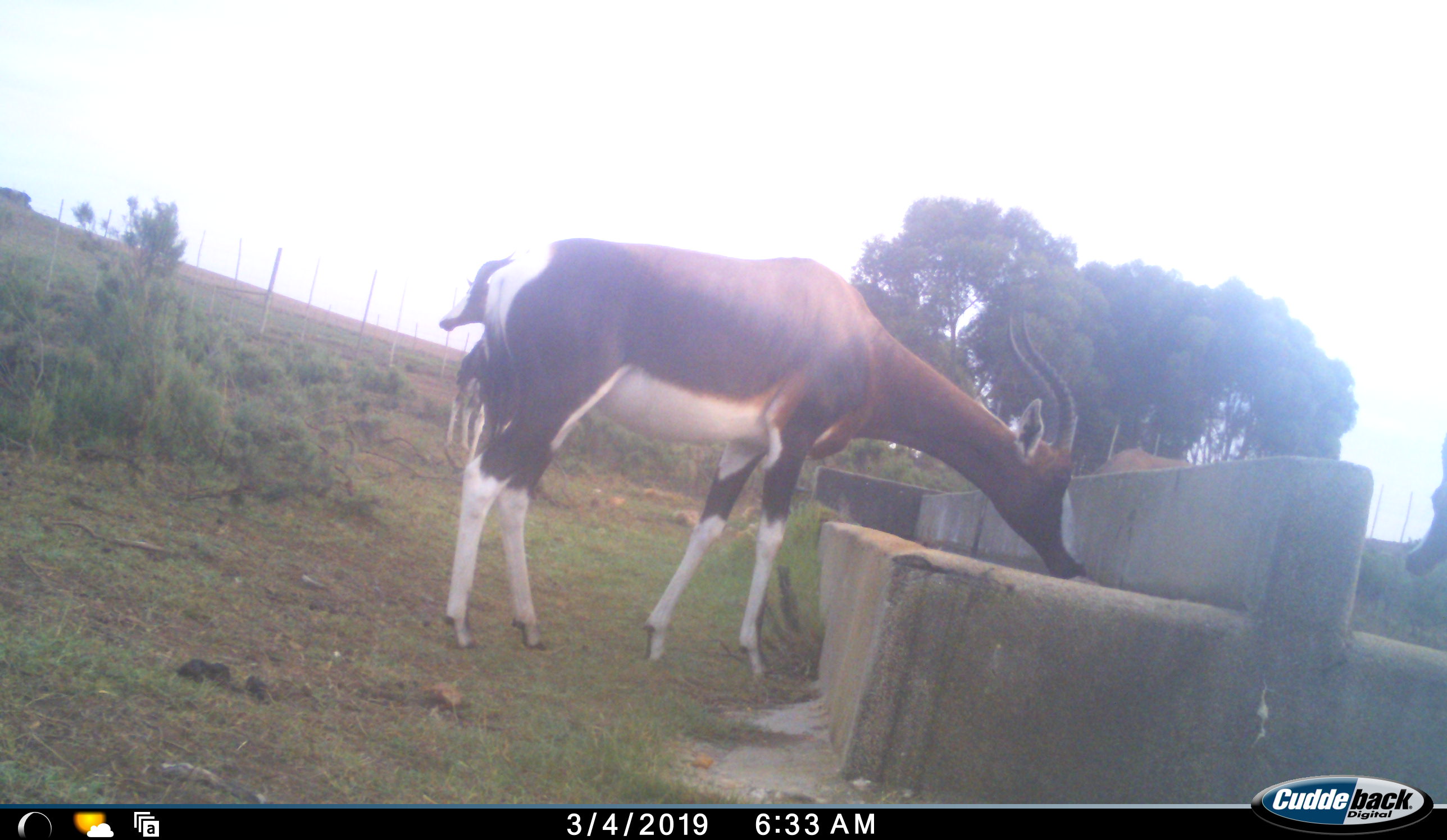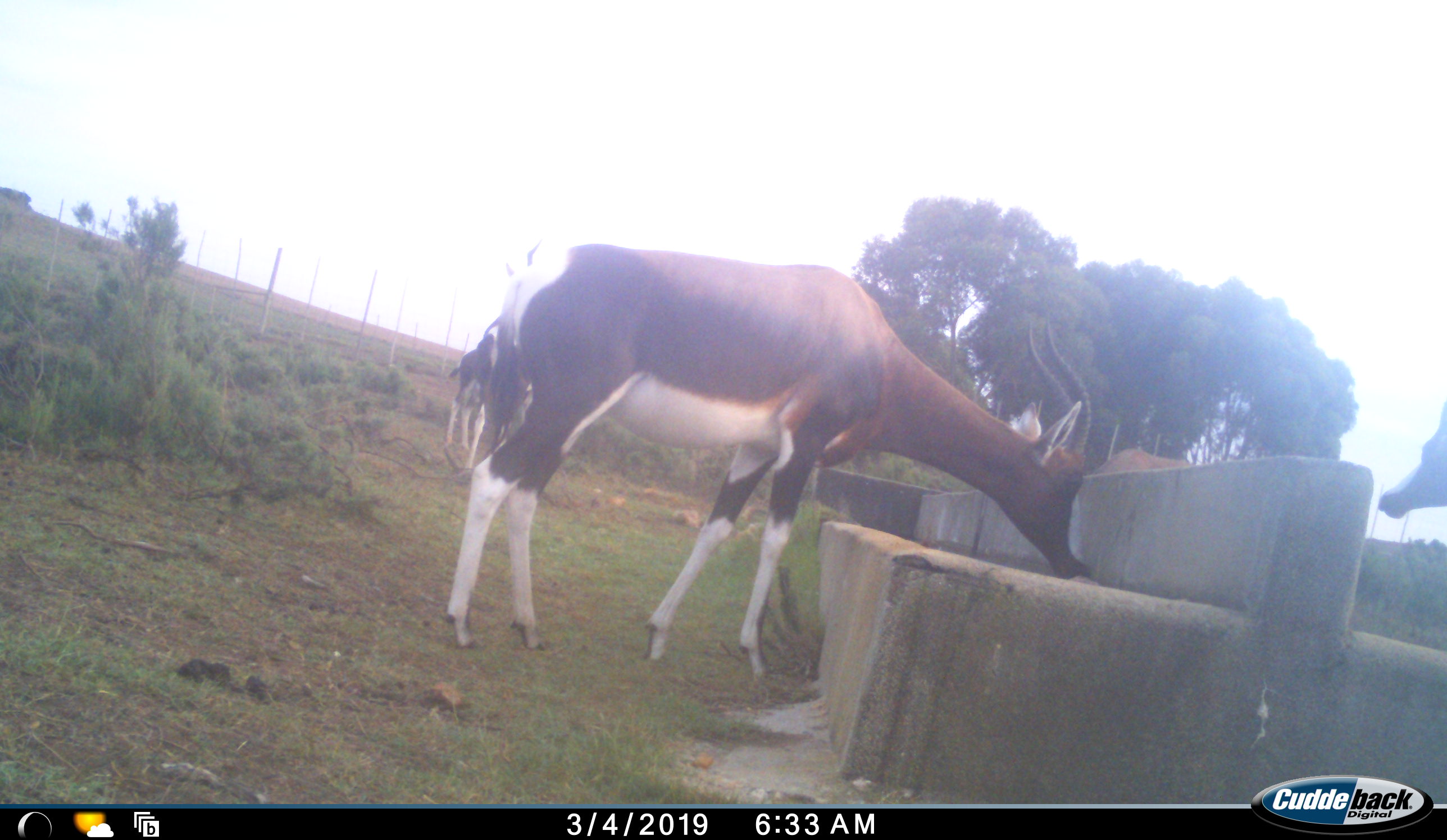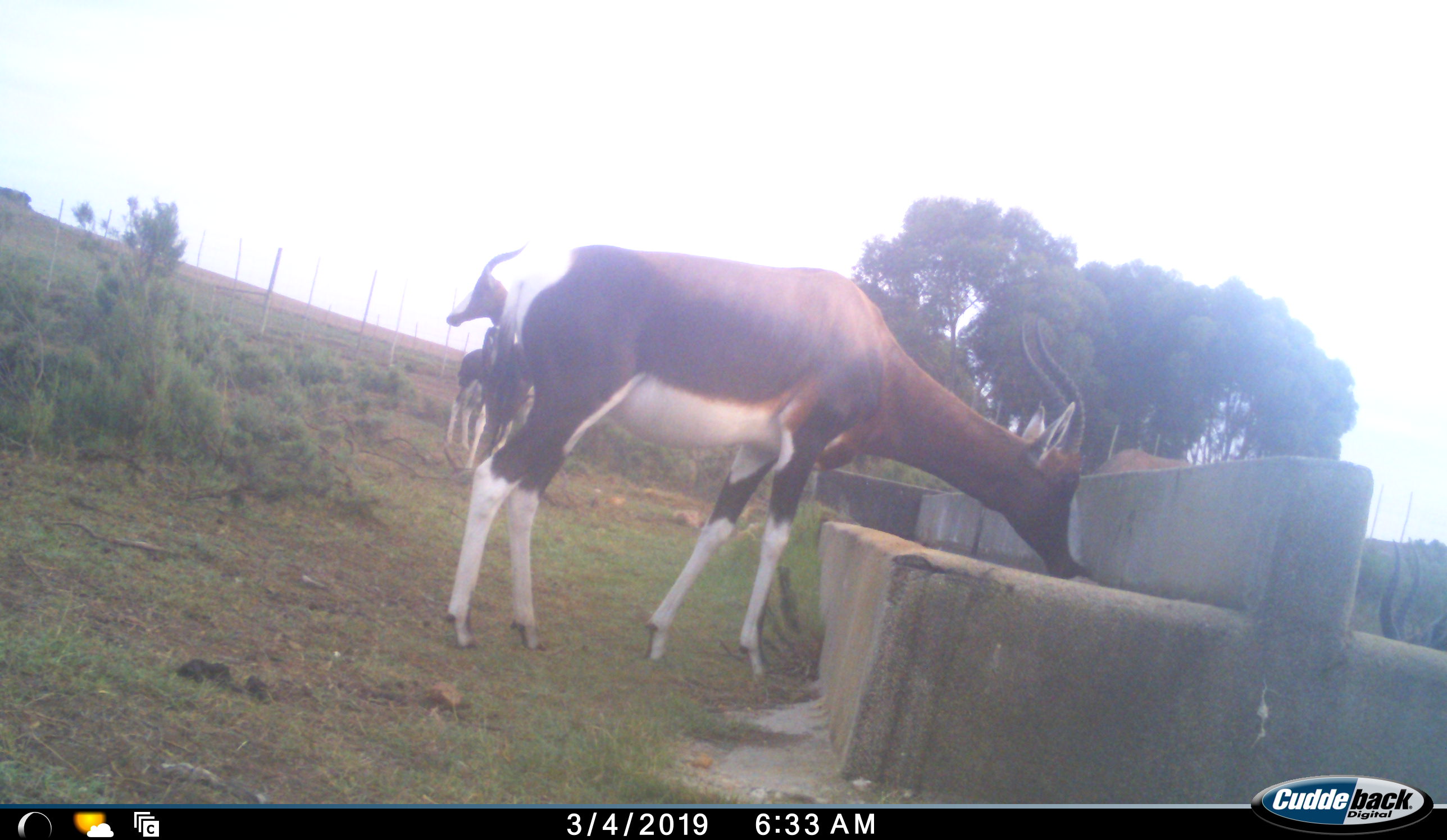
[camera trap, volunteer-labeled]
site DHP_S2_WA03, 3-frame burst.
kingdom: Animalia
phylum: Chordata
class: Mammalia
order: Artiodactyla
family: Bovidae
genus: Damaliscus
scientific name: Damaliscus pygargus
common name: bontebok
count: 3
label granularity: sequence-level